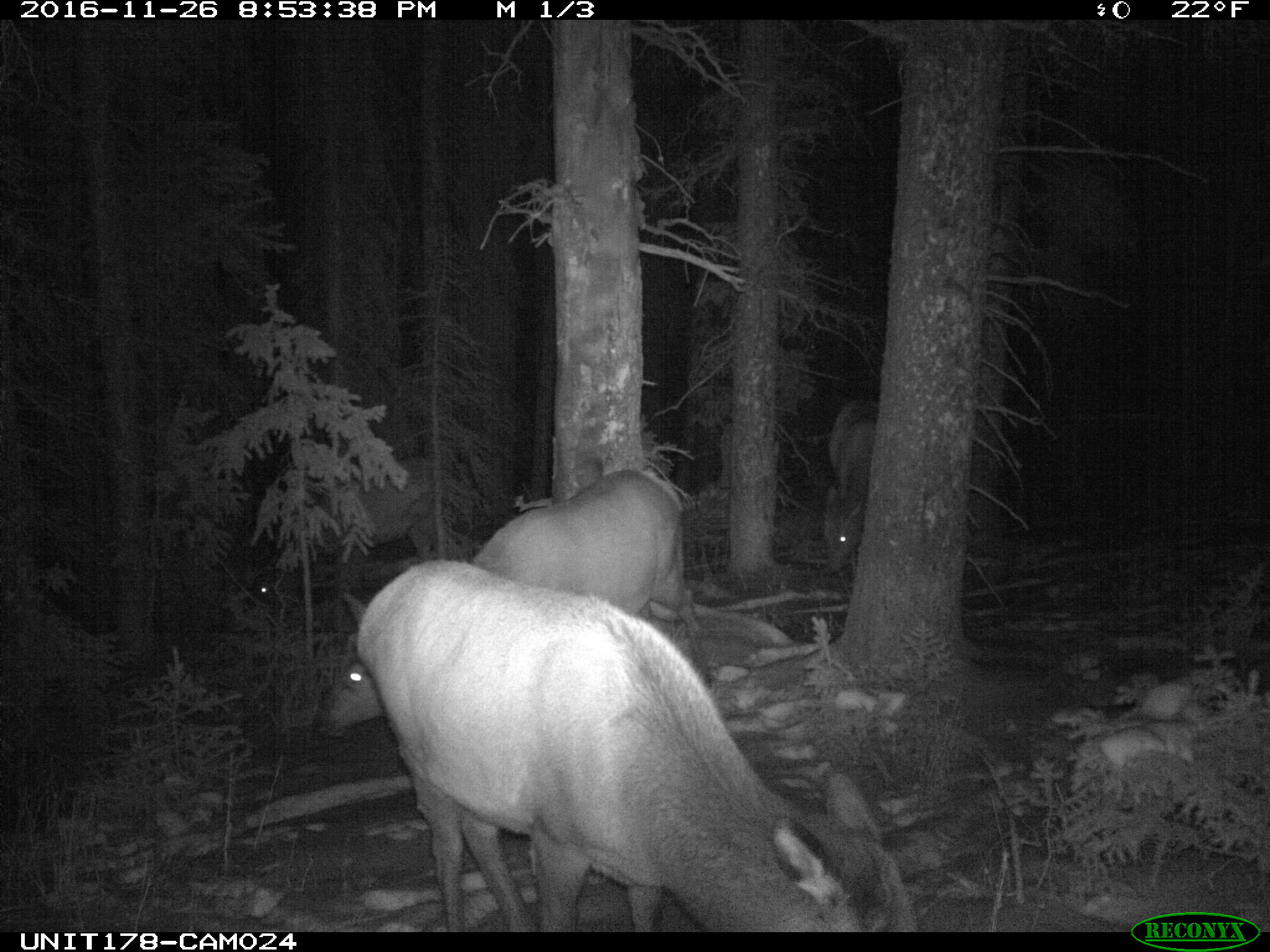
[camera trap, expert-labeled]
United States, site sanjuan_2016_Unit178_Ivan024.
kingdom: Animalia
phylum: Chordata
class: Mammalia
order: Artiodactyla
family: Cervidae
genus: Cervus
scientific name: Cervus elaphus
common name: red deer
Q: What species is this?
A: Cervus elaphus (red deer).